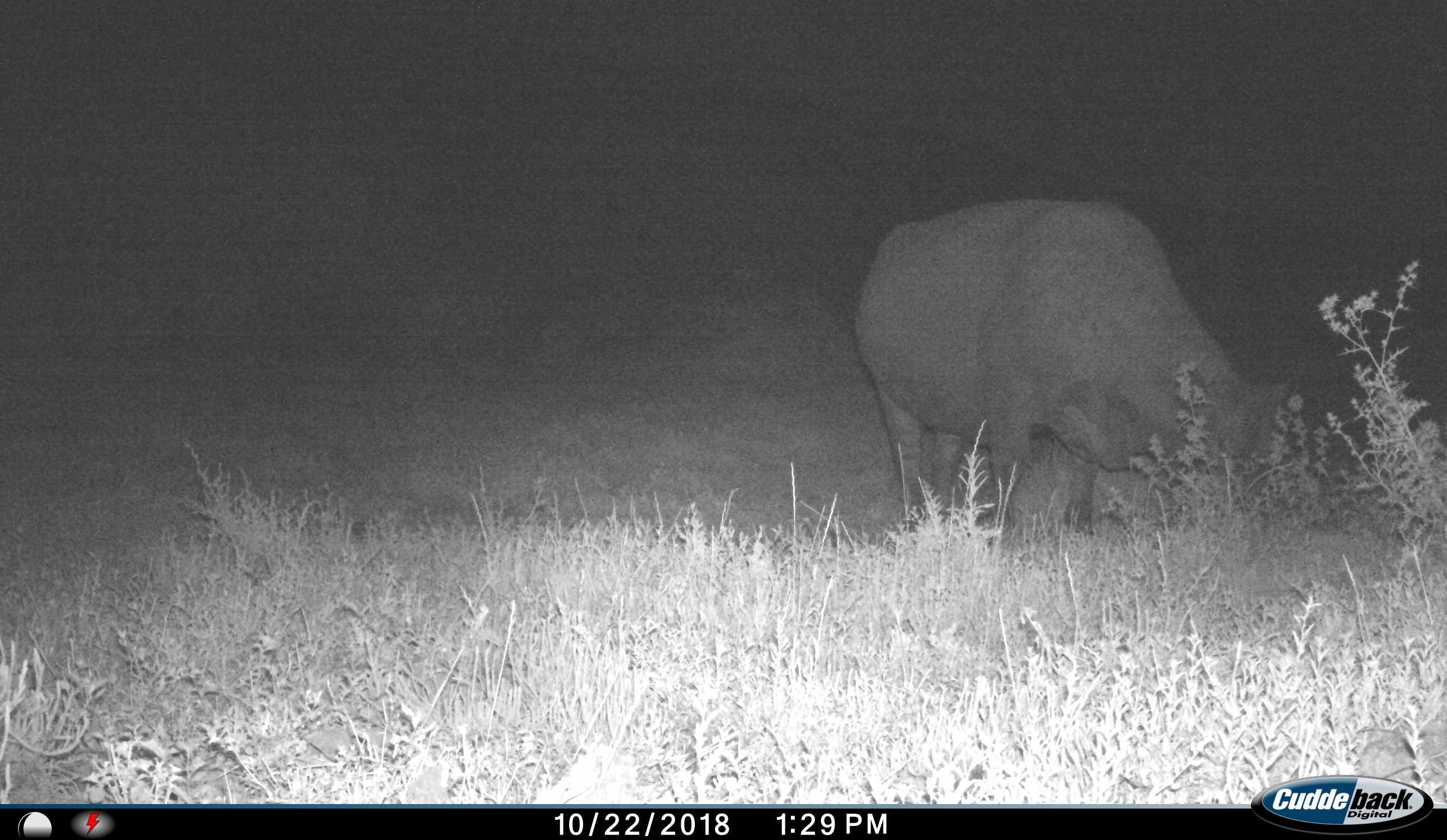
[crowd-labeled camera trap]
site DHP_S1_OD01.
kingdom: Animalia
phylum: Chordata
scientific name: Vertebrata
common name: domestic animal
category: domesticanimal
Domesticanimal (domestic animal) (Vertebrata), count 1. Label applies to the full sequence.